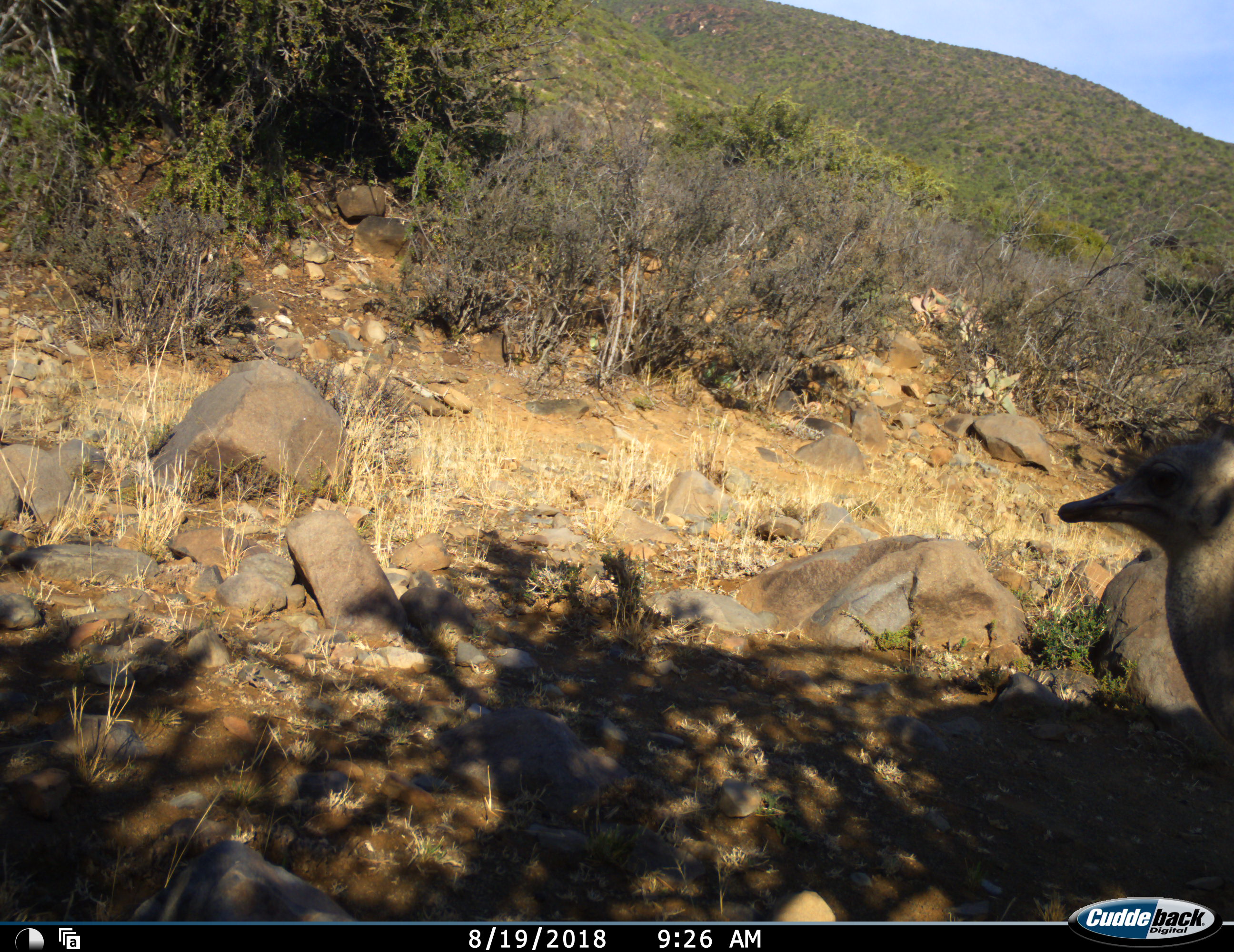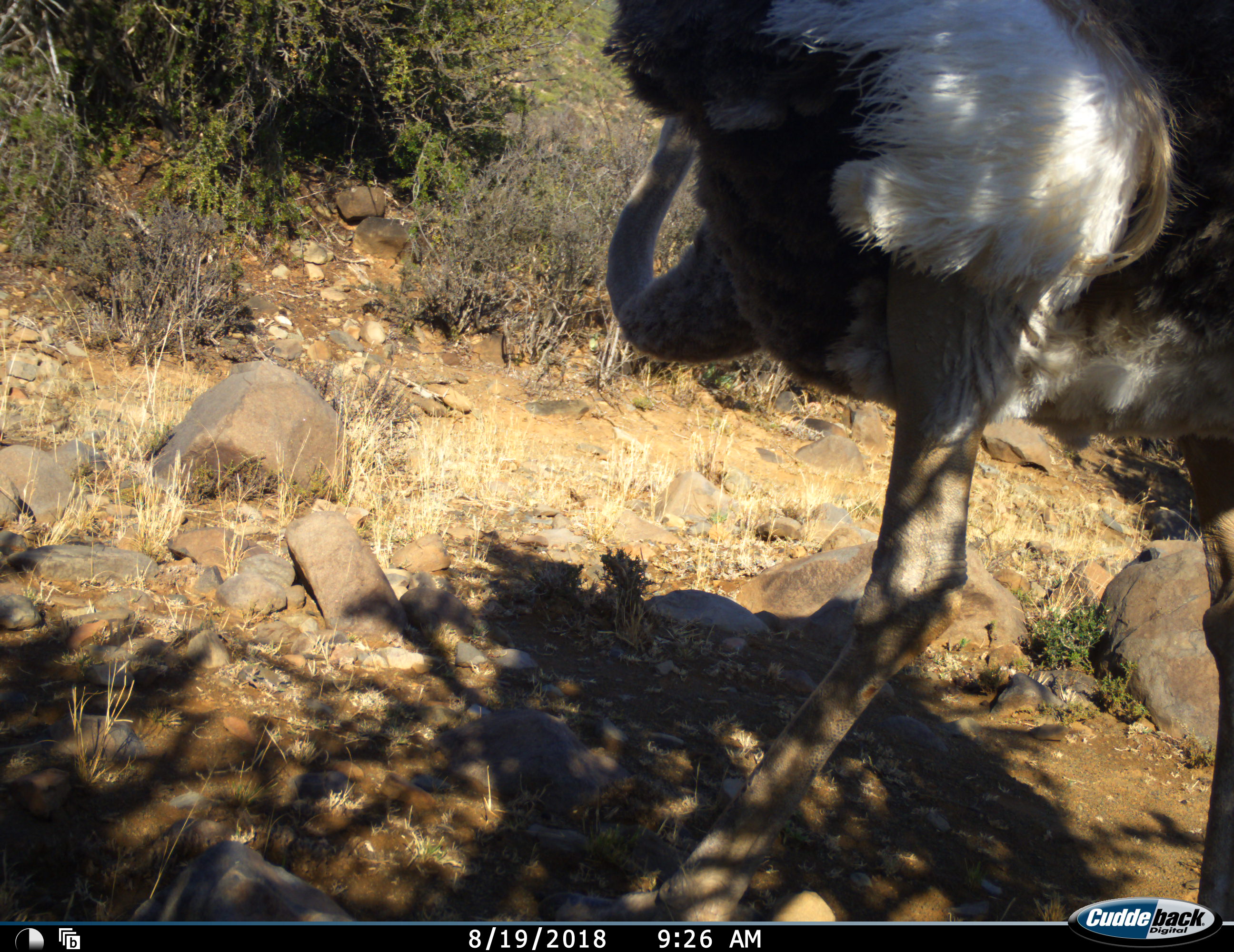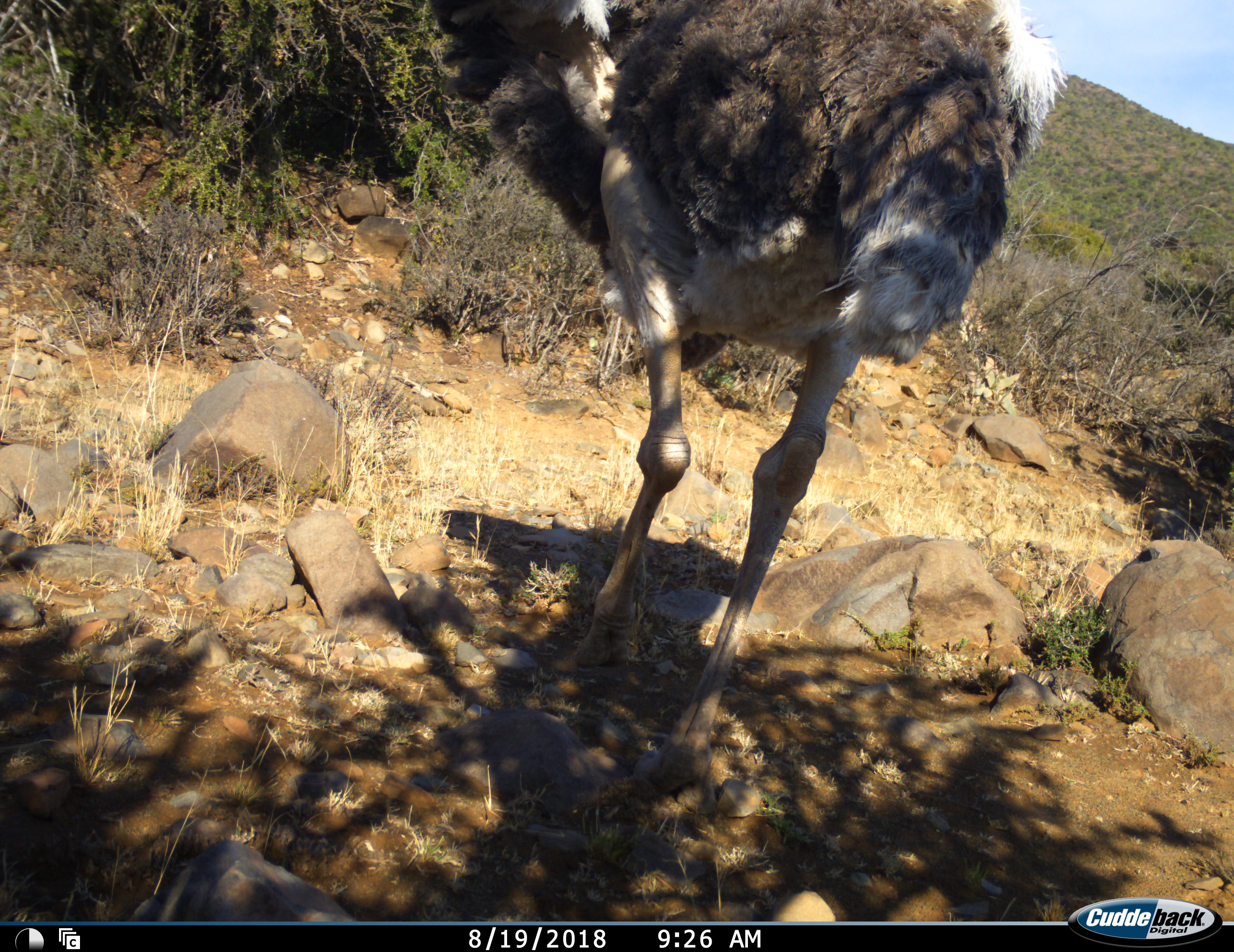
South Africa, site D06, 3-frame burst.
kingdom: Animalia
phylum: Chordata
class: Aves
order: Struthioniformes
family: Struthionidae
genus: Struthio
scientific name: Struthio camelus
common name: ostrich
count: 1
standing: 0%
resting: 0%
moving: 100%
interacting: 0%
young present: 0%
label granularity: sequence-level